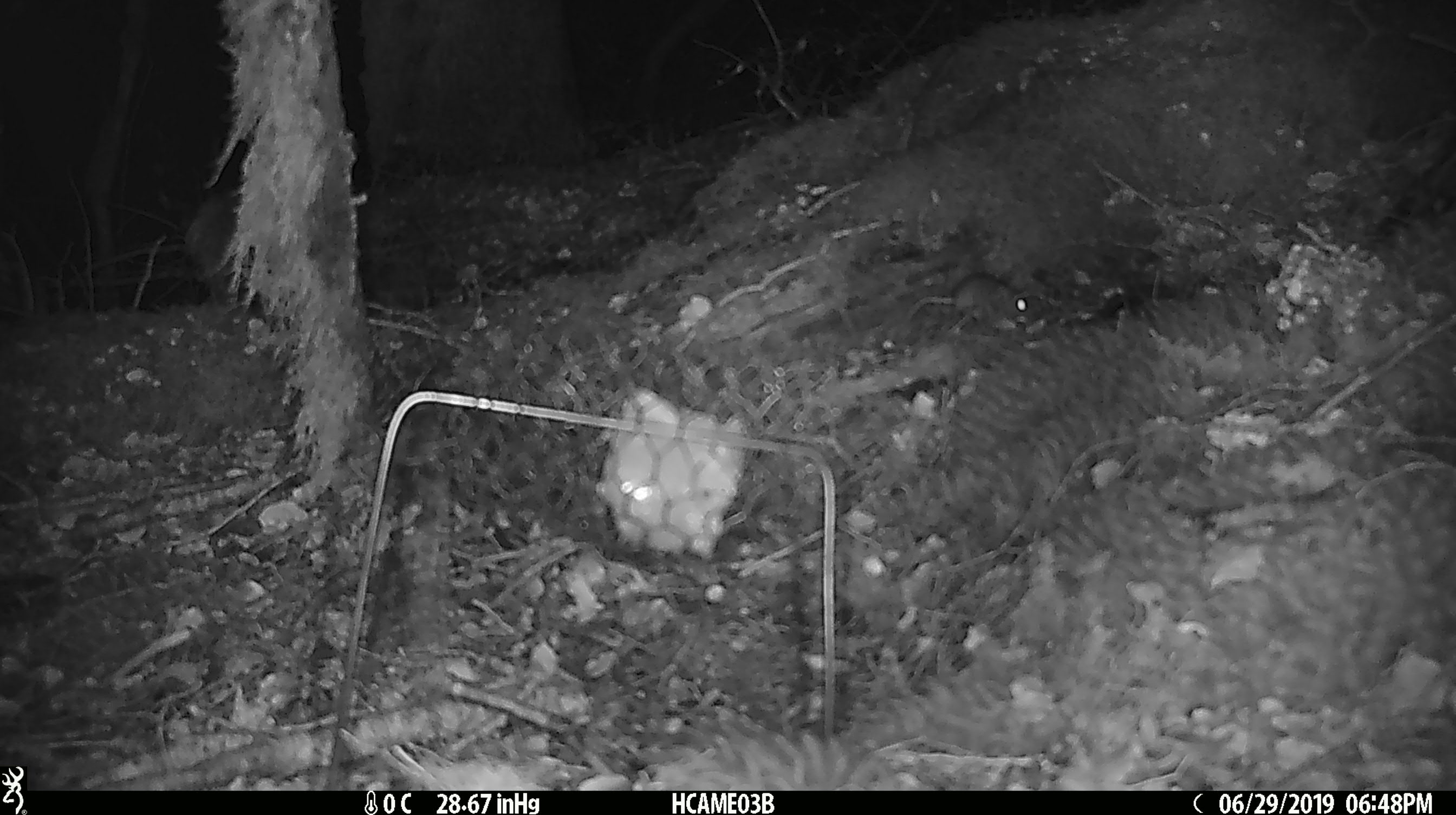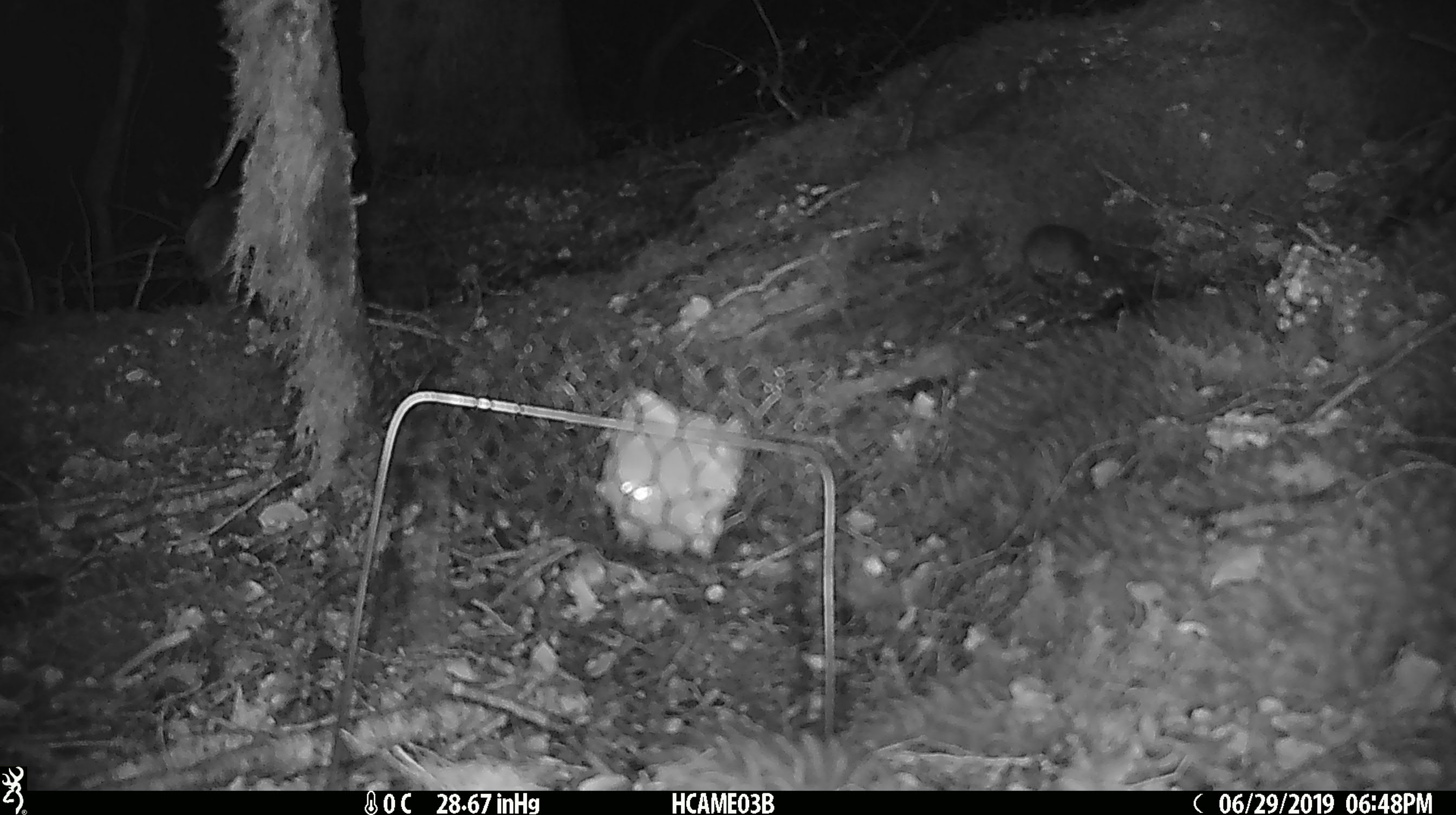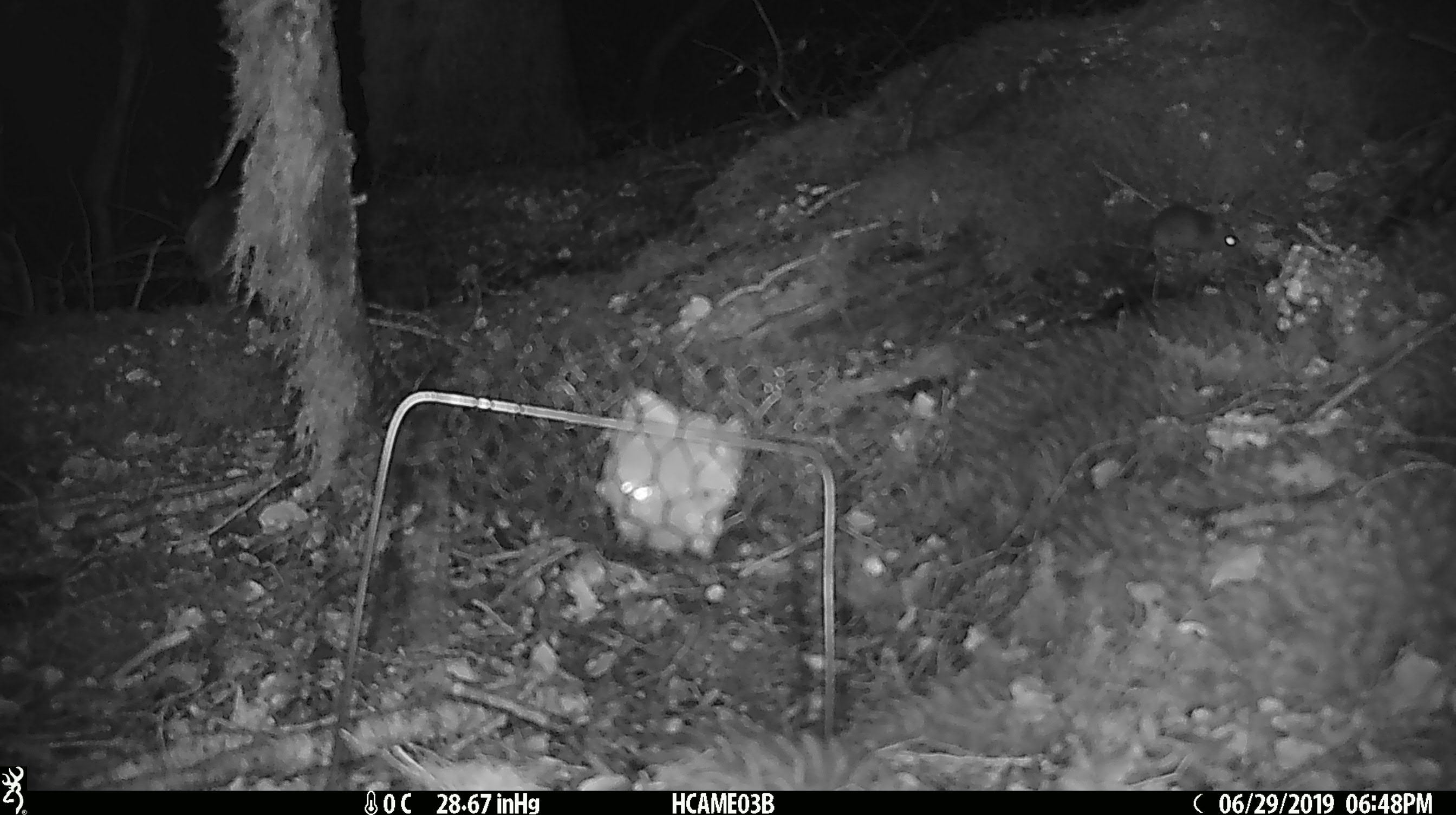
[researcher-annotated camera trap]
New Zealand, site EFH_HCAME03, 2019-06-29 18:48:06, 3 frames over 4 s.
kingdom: Animalia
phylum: Chordata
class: Mammalia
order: Rodentia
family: Muridae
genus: Mus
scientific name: Mus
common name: mouse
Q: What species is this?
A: Mouse (Mus).